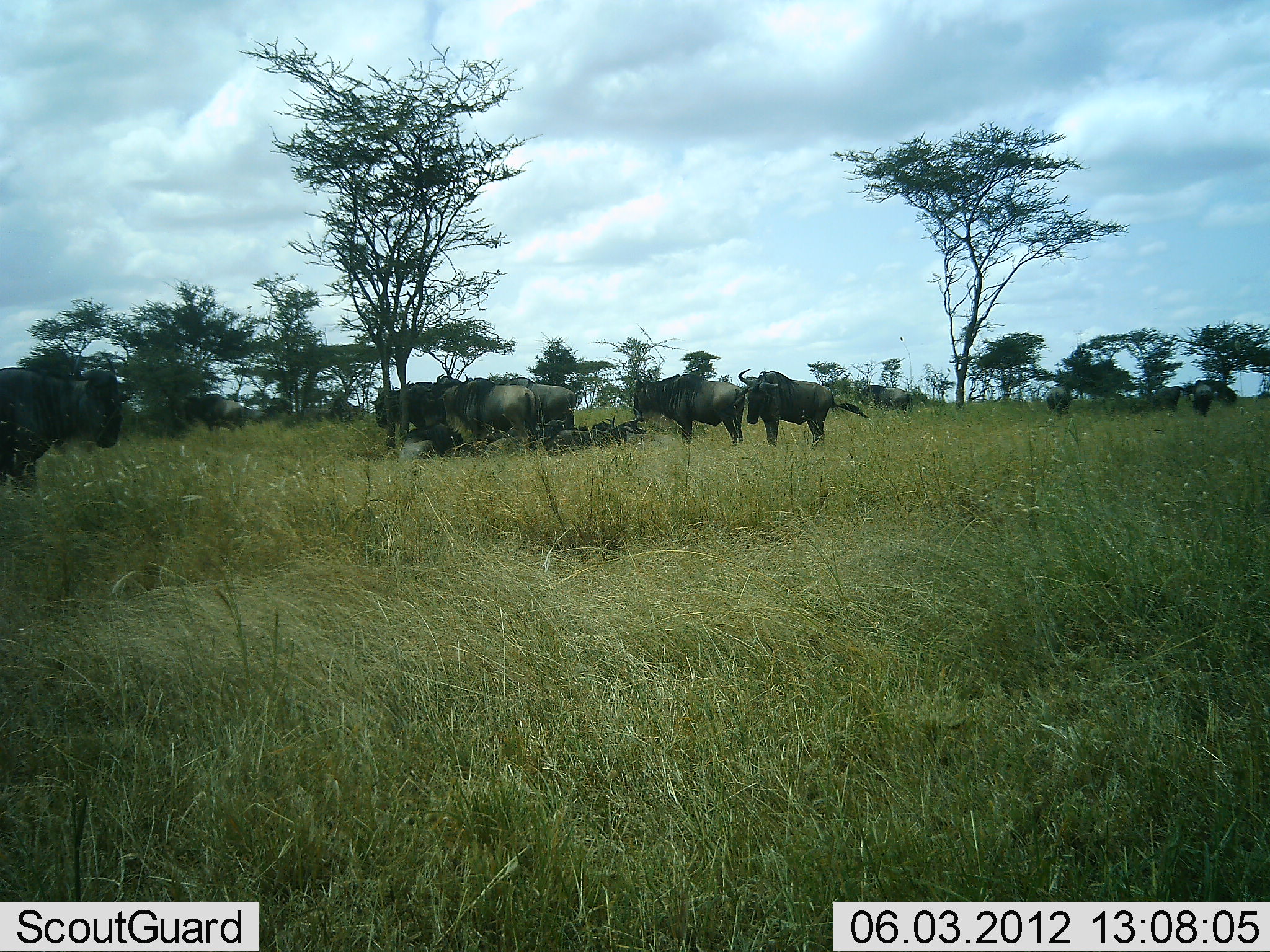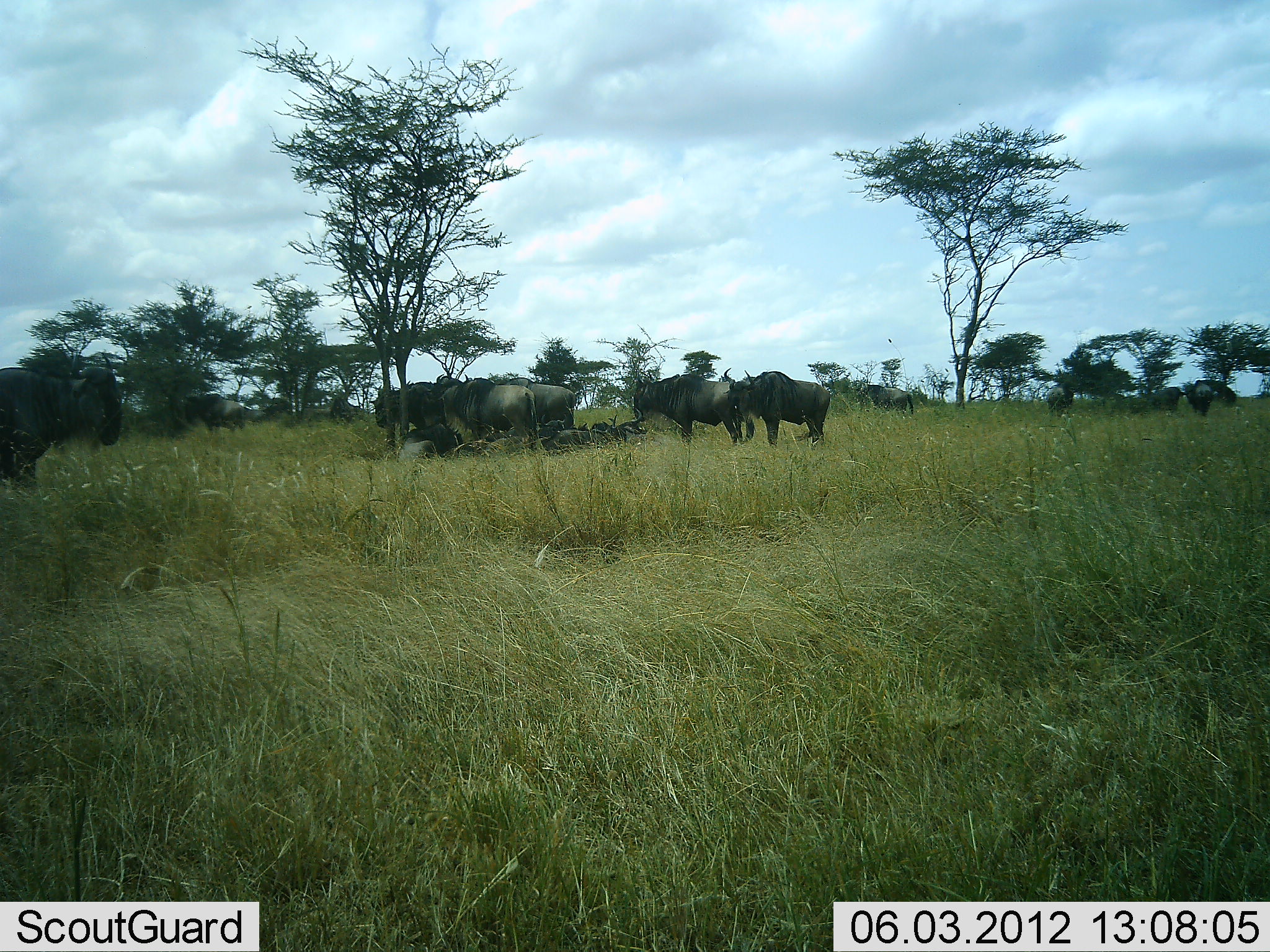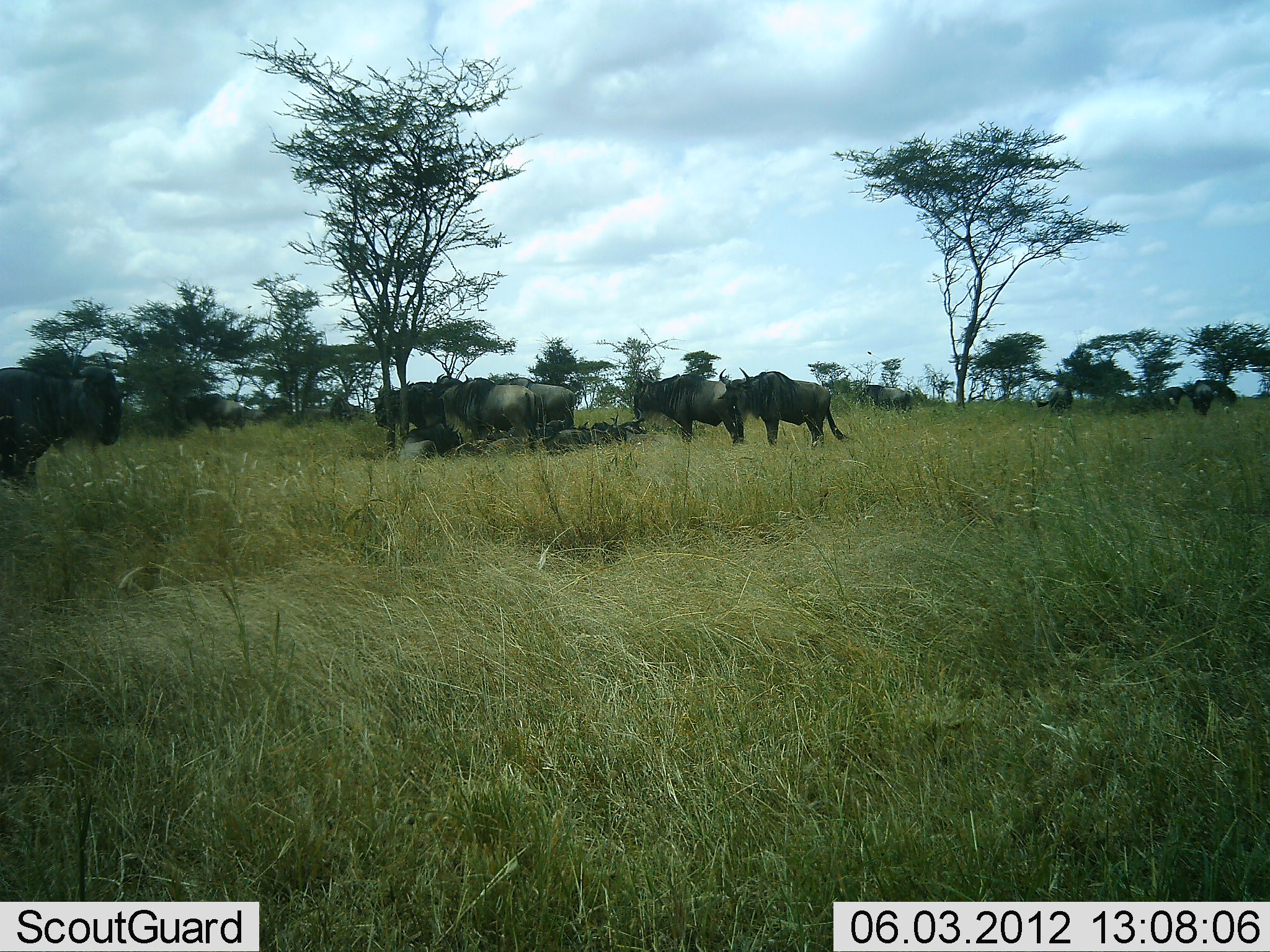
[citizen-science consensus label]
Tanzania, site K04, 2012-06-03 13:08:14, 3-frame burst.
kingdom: Animalia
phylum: Chordata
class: Mammalia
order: Artiodactyla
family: Bovidae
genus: Connochaetes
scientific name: Connochaetes taurinus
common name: blue wildebeest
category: wildebeest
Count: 11-50.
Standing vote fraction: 90%.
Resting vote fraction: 70%.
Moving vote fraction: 0%.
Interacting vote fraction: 0%.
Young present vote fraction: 0%.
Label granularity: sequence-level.